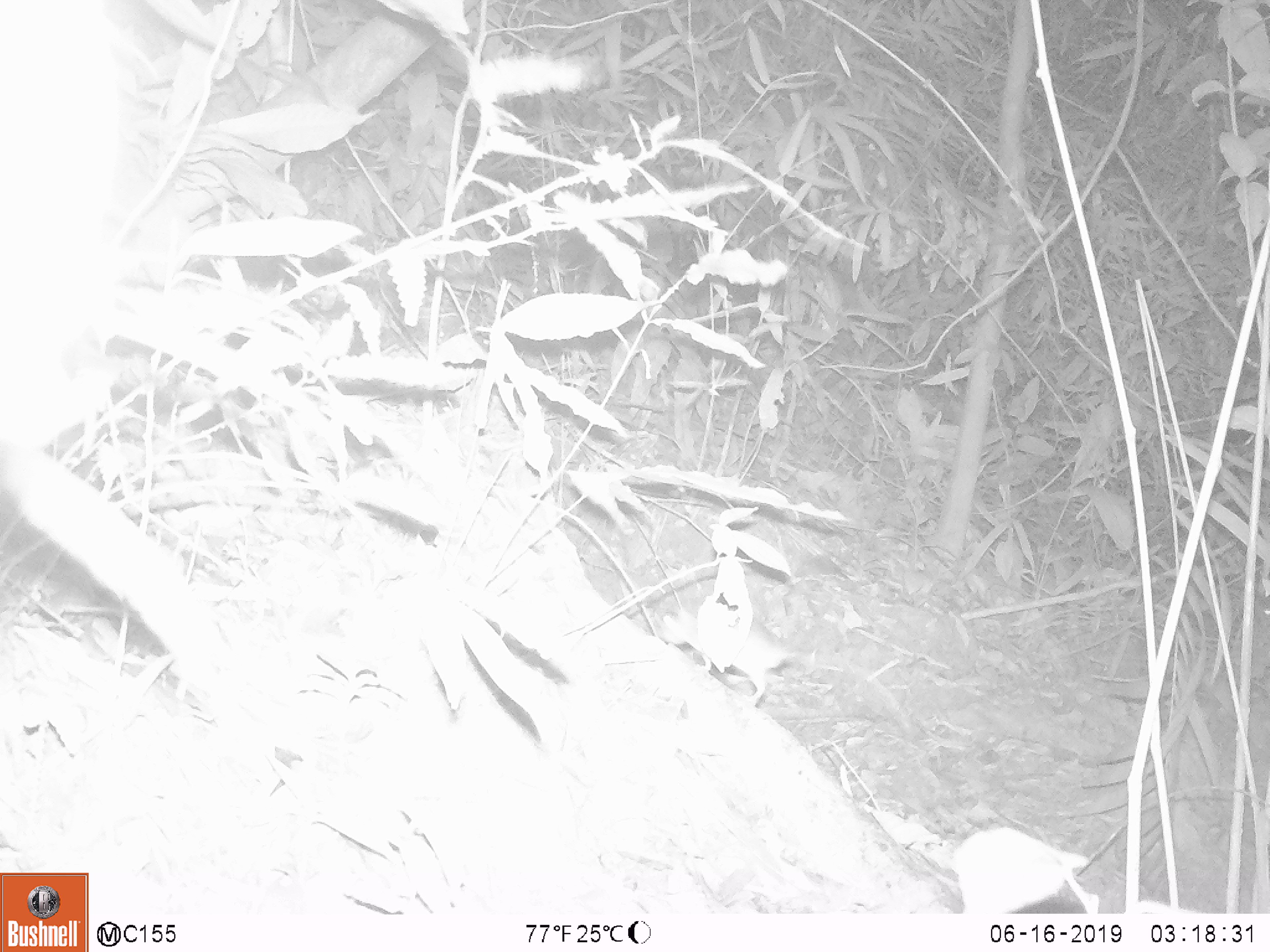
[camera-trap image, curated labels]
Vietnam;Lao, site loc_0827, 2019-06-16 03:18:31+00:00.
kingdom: Animalia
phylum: Chordata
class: Mammalia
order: Rodentia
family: Muridae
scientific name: Muridae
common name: old-world mice and rats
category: unidentified murid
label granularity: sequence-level